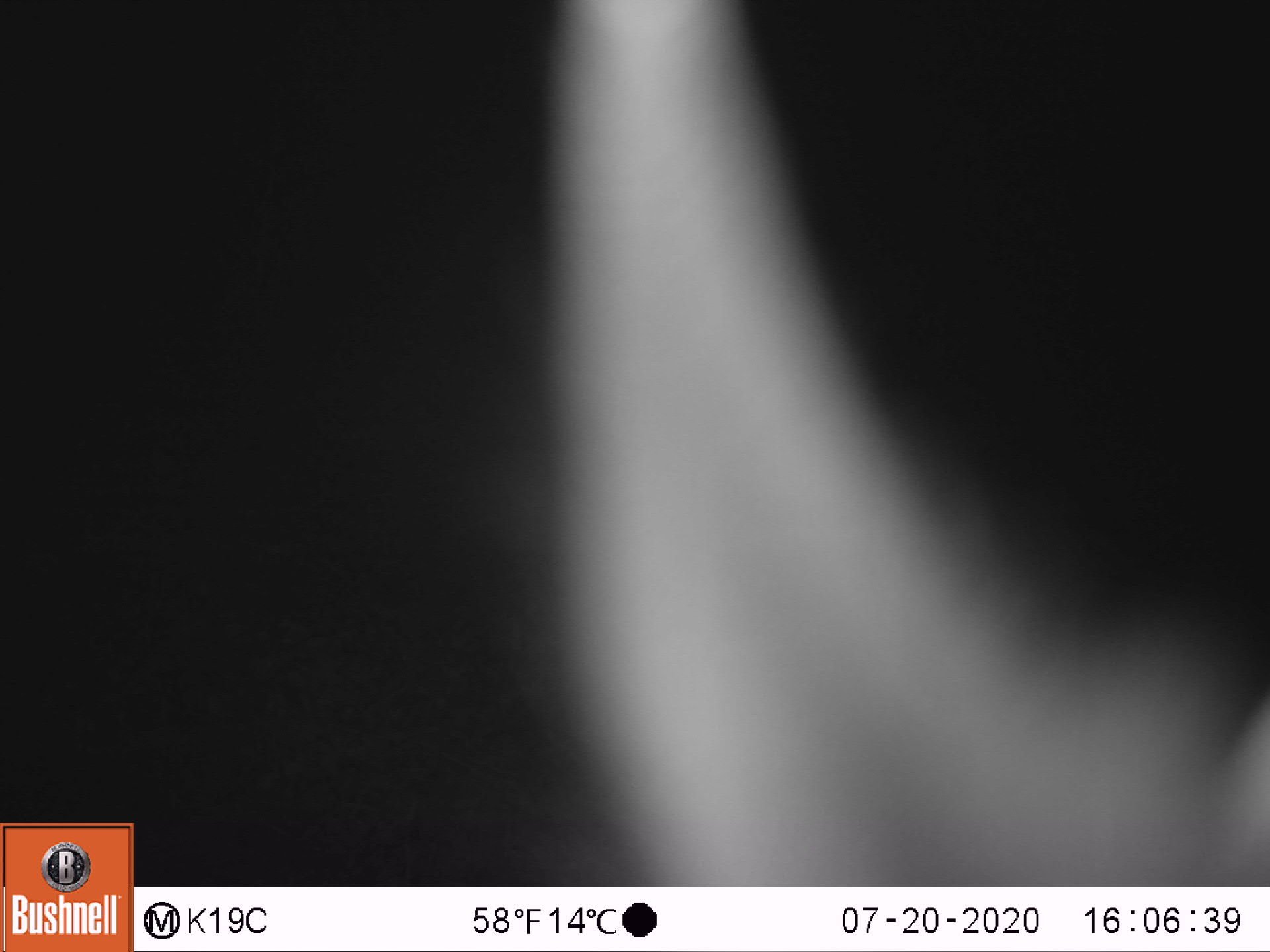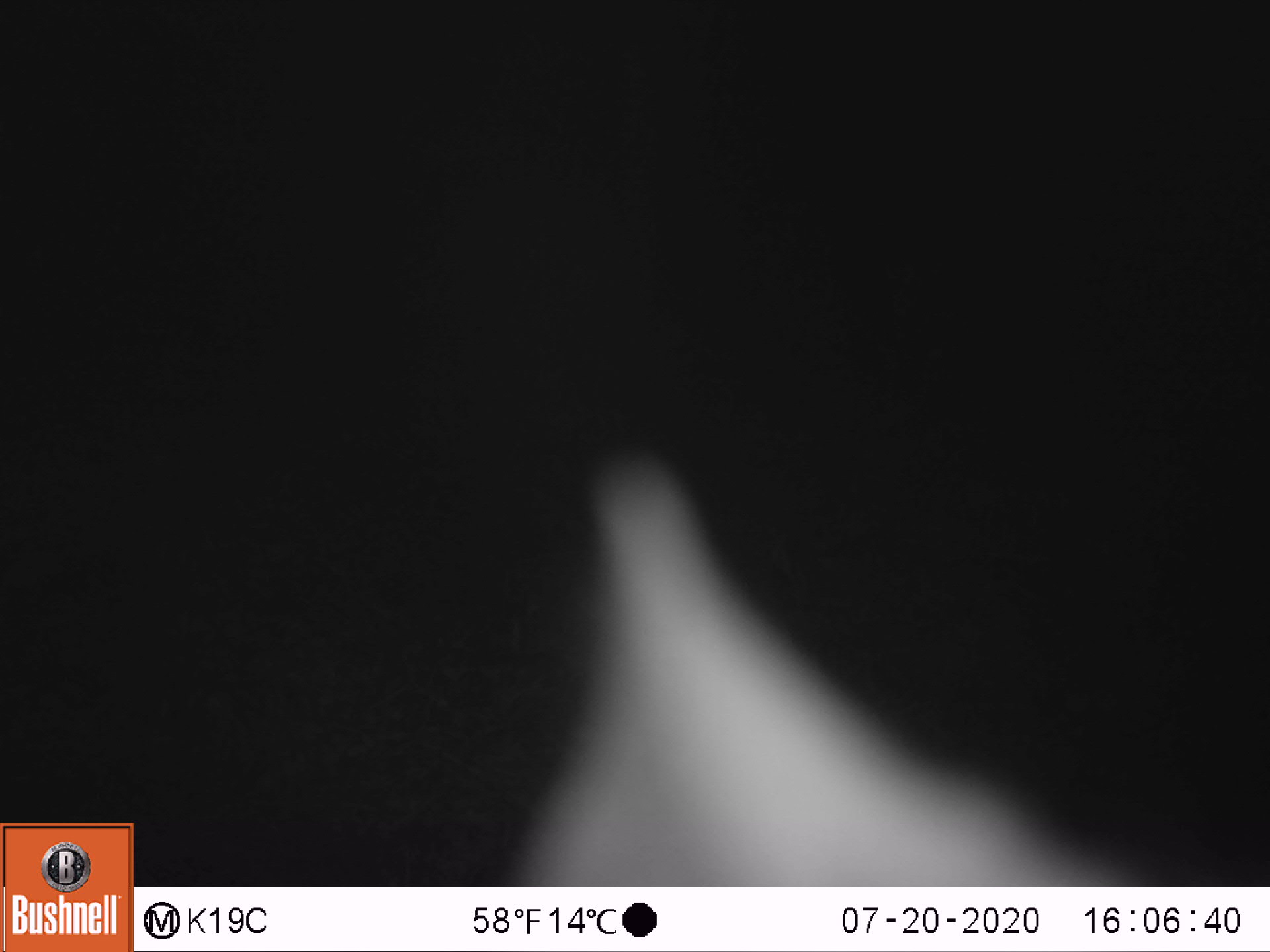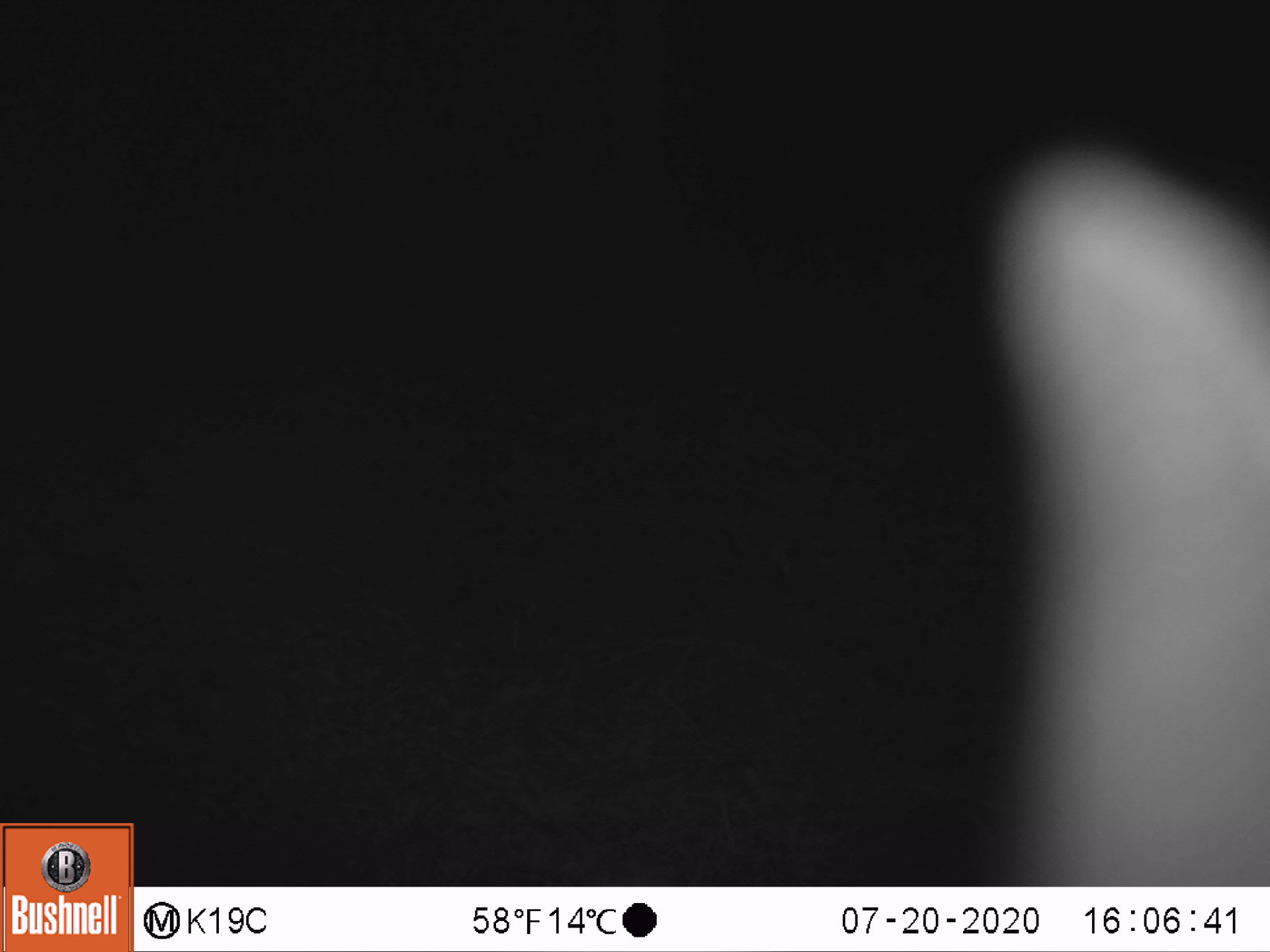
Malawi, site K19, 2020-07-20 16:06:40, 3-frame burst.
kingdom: Animalia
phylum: Chordata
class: Mammalia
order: Primates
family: Galagidae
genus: Galago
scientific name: Galago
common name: lesser bushbabies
Galago (lesser bushbabies), count 1.